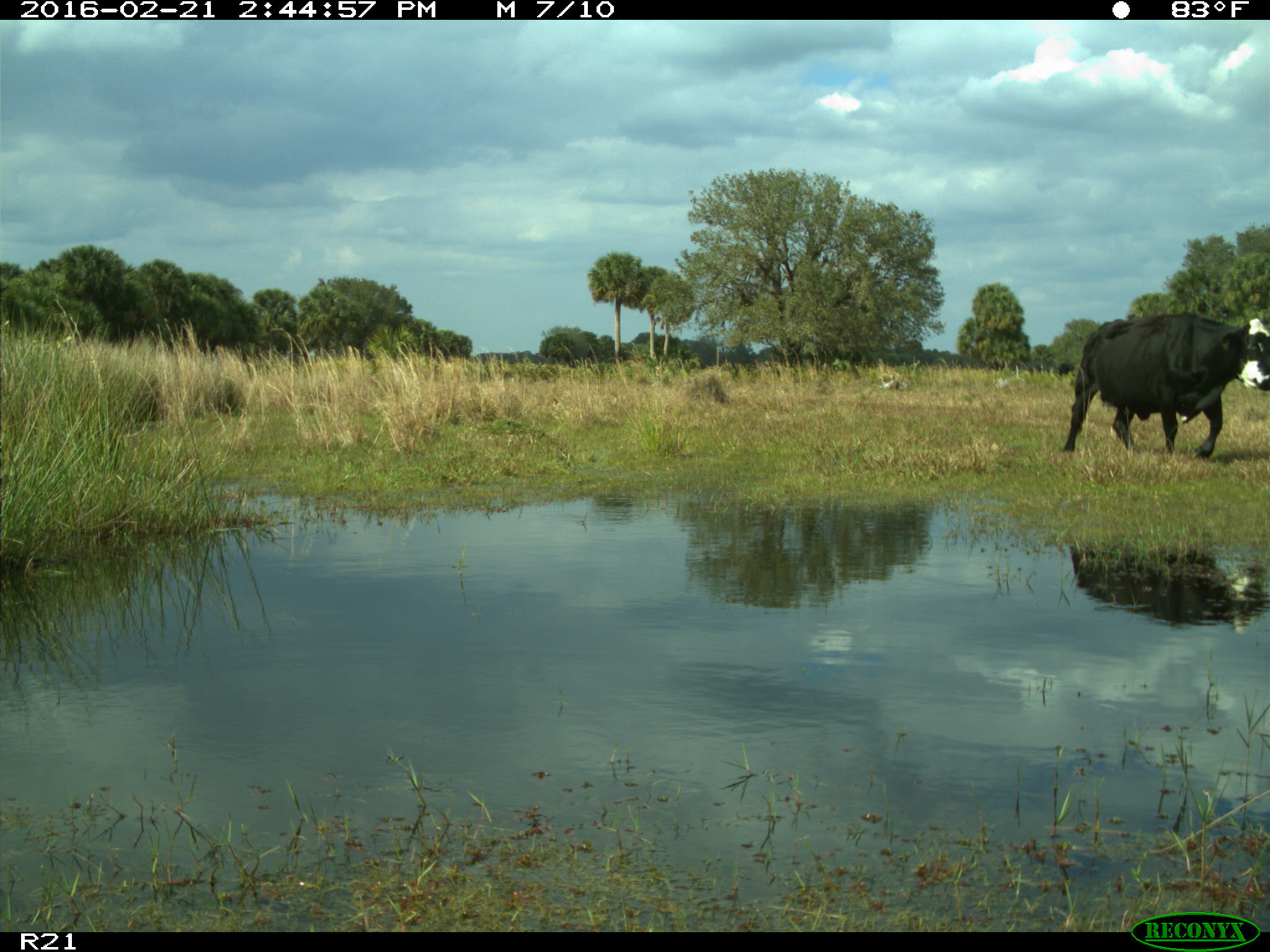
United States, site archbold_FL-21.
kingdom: Animalia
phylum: Chordata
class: Mammalia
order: Artiodactyla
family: Bovidae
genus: Bos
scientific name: Bos taurus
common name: domestic cow